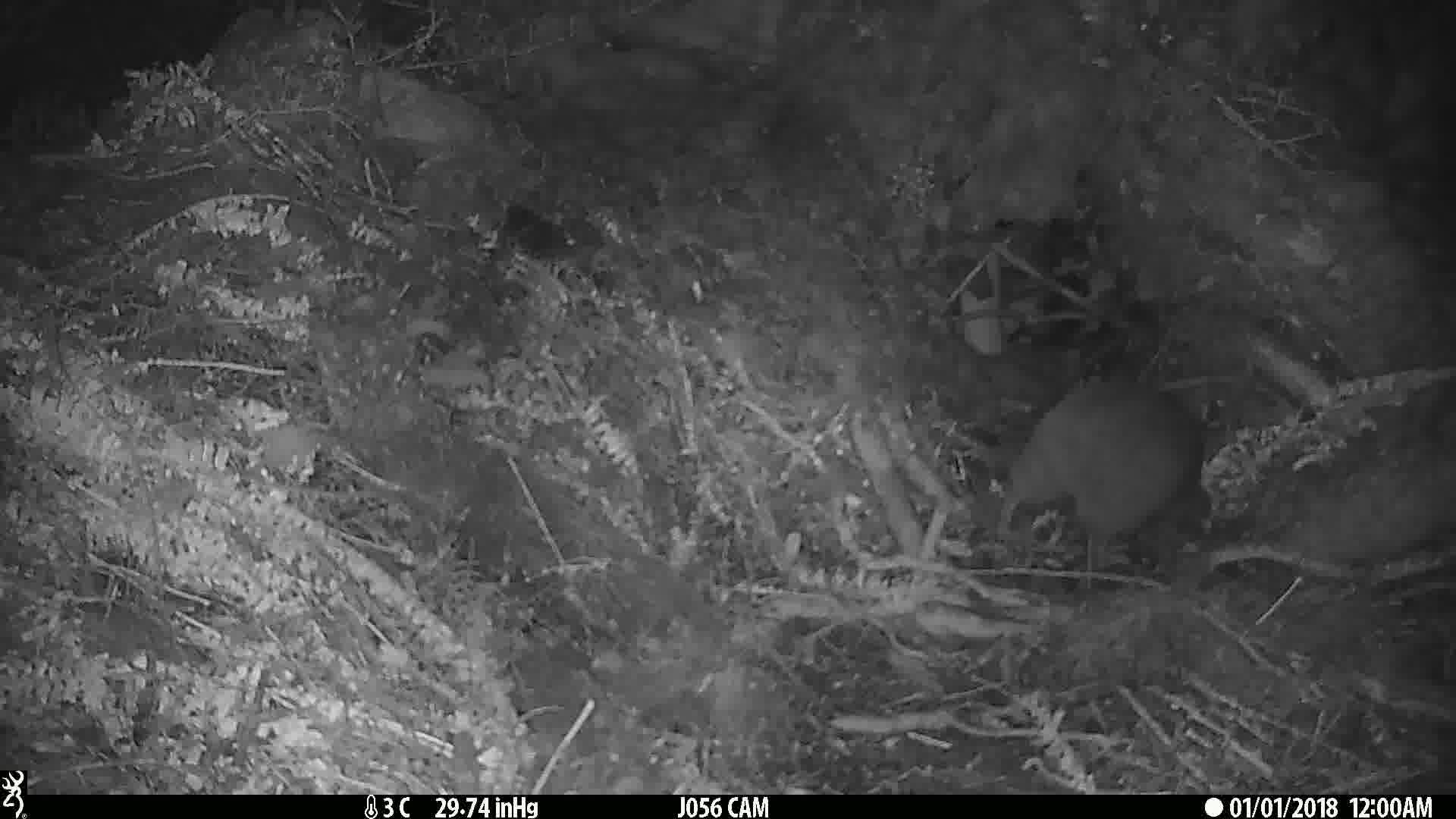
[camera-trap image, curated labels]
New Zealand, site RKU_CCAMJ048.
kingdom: Animalia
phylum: Chordata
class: Aves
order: Apterygiformes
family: Apterygidae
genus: Apteryx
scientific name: Apteryx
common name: kiwi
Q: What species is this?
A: Kiwi (Apteryx).